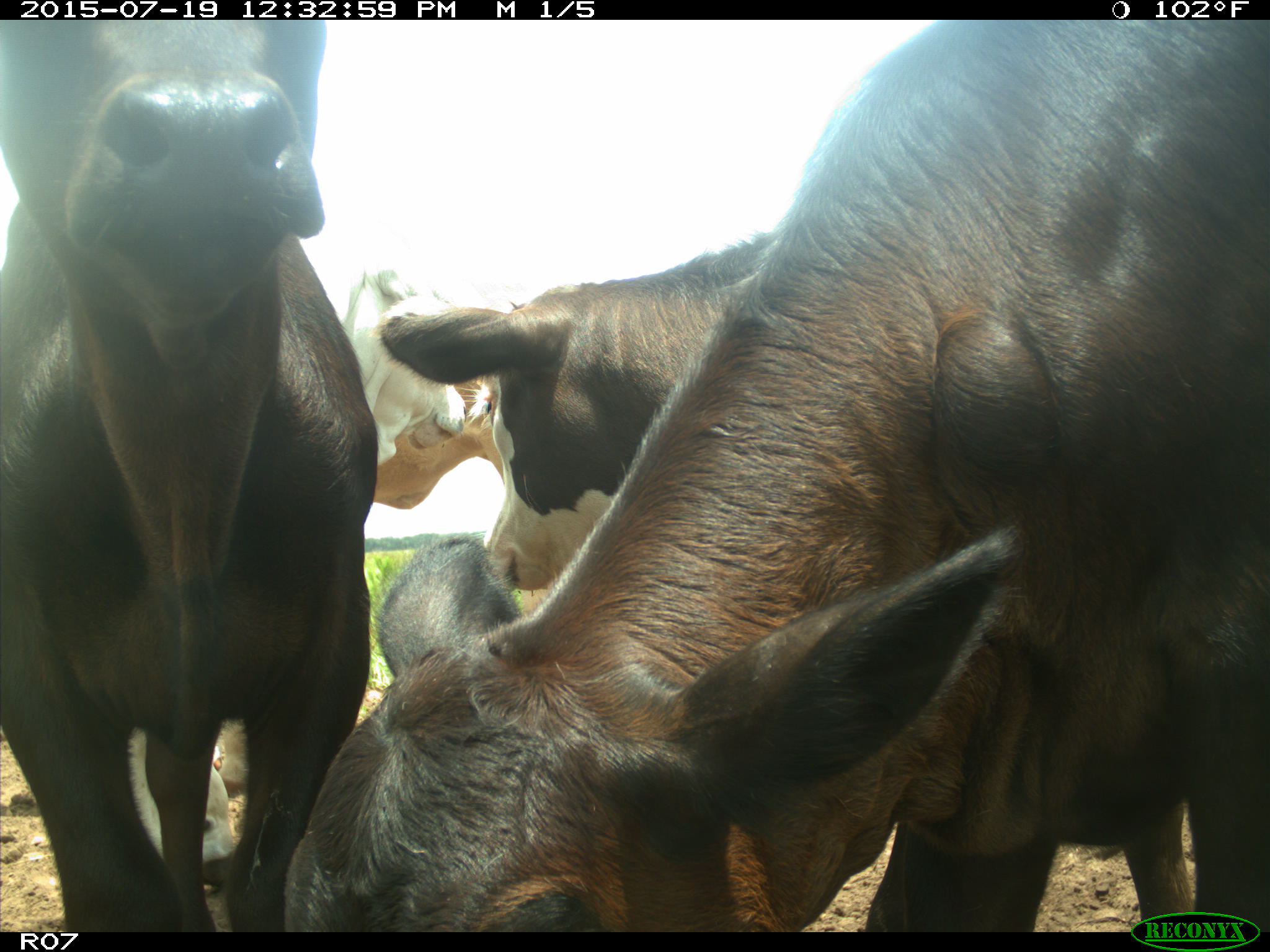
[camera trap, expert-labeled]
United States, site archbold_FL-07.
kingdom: Animalia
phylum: Chordata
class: Mammalia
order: Artiodactyla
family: Bovidae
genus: Bos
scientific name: Bos taurus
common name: domestic cow